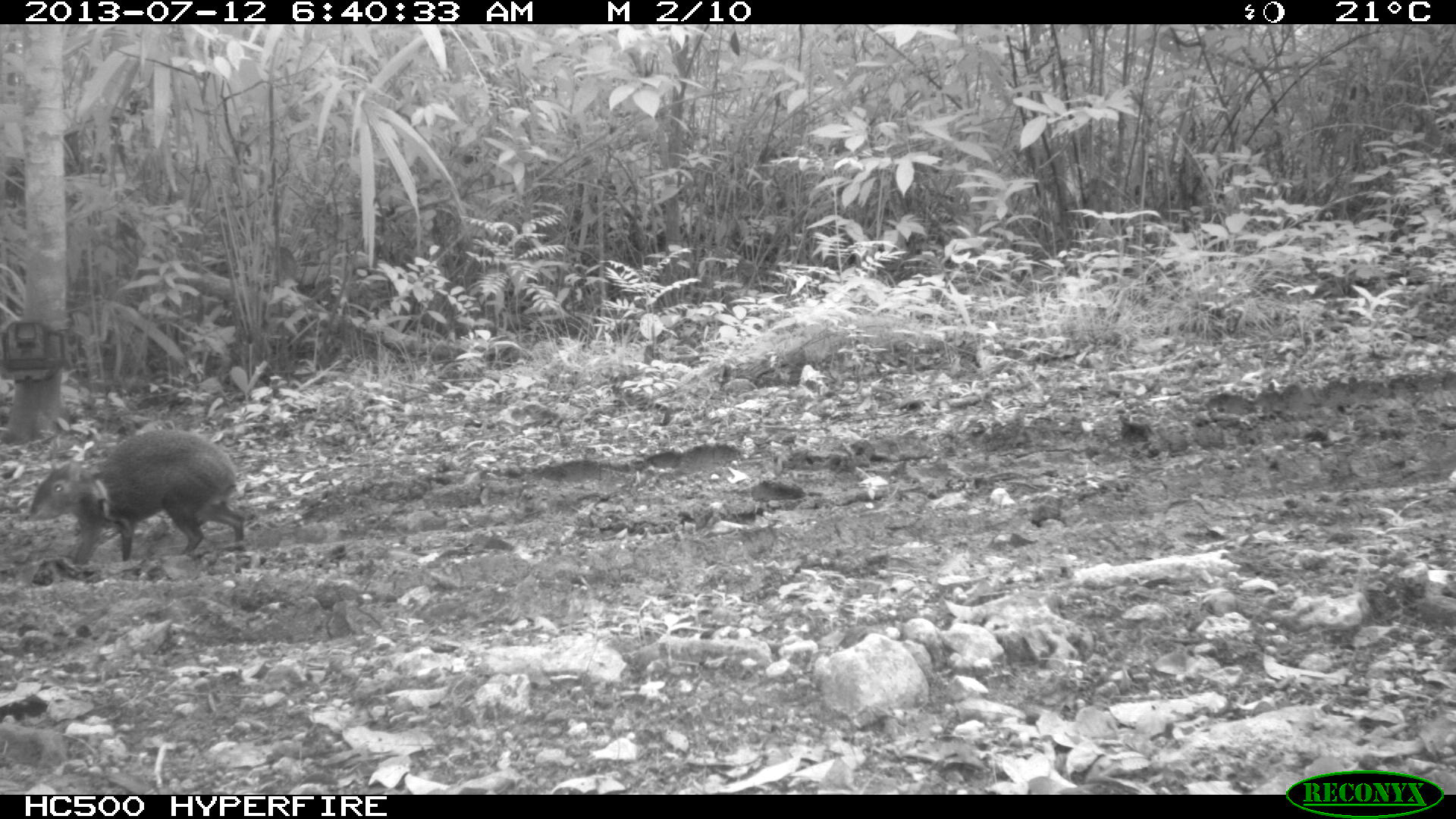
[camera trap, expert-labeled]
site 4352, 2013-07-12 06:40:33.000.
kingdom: Animalia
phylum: Chordata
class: Mammalia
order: Rodentia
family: Dasyproctidae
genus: Dasyprocta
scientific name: Dasyprocta punctata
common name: central american agouti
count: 1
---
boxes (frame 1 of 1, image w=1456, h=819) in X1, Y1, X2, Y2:
dasyprocta punctata: 21, 428, 246, 566